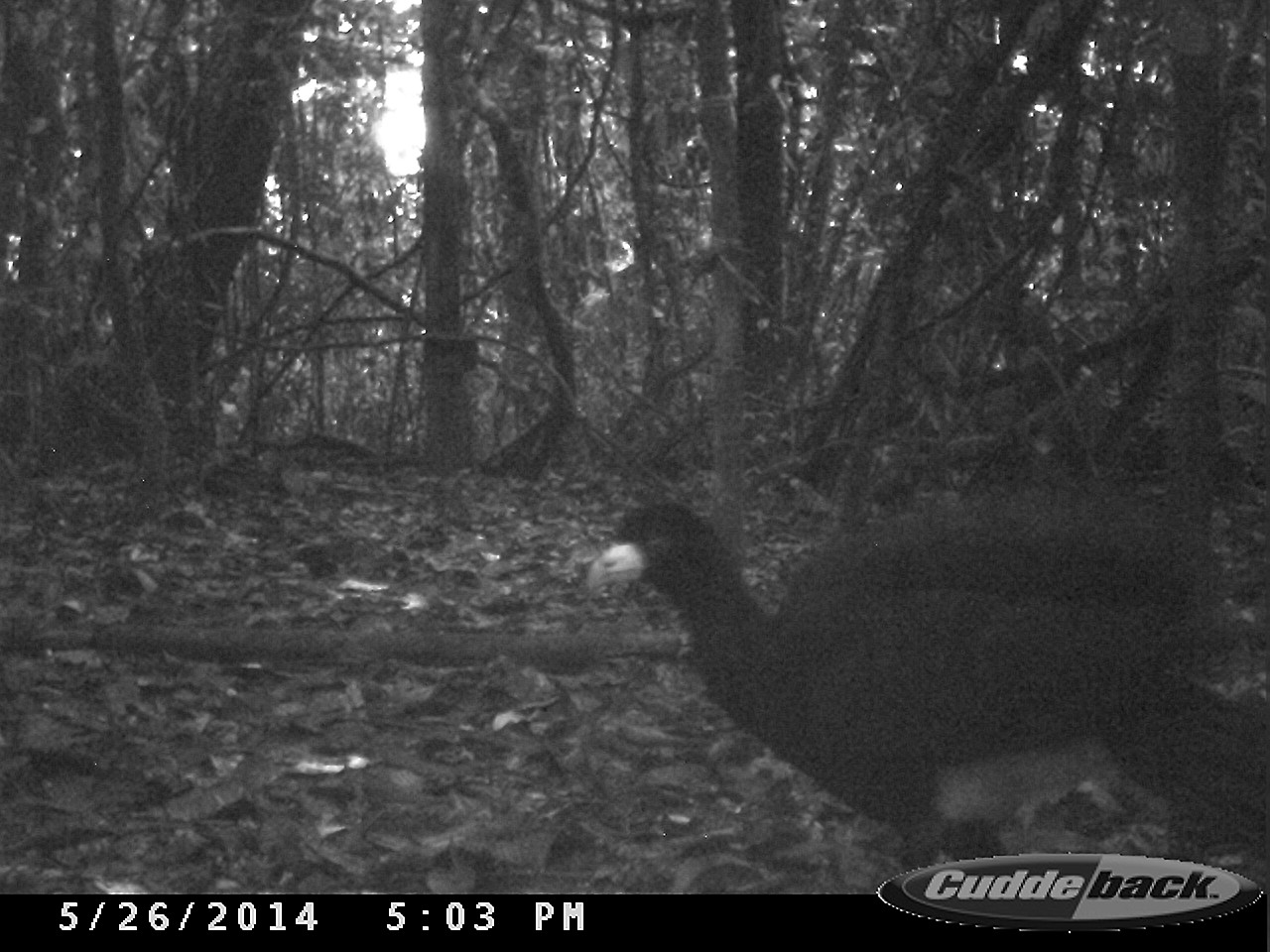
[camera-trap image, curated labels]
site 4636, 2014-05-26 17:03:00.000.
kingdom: Animalia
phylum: Chordata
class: Aves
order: Galliformes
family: Cracidae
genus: Crax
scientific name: Crax alector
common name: black curassow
Crax alector (black curassow), count 4, age adult.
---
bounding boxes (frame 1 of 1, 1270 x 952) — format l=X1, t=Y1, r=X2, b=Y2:
crax alector: l=579, t=480, r=1270, b=894